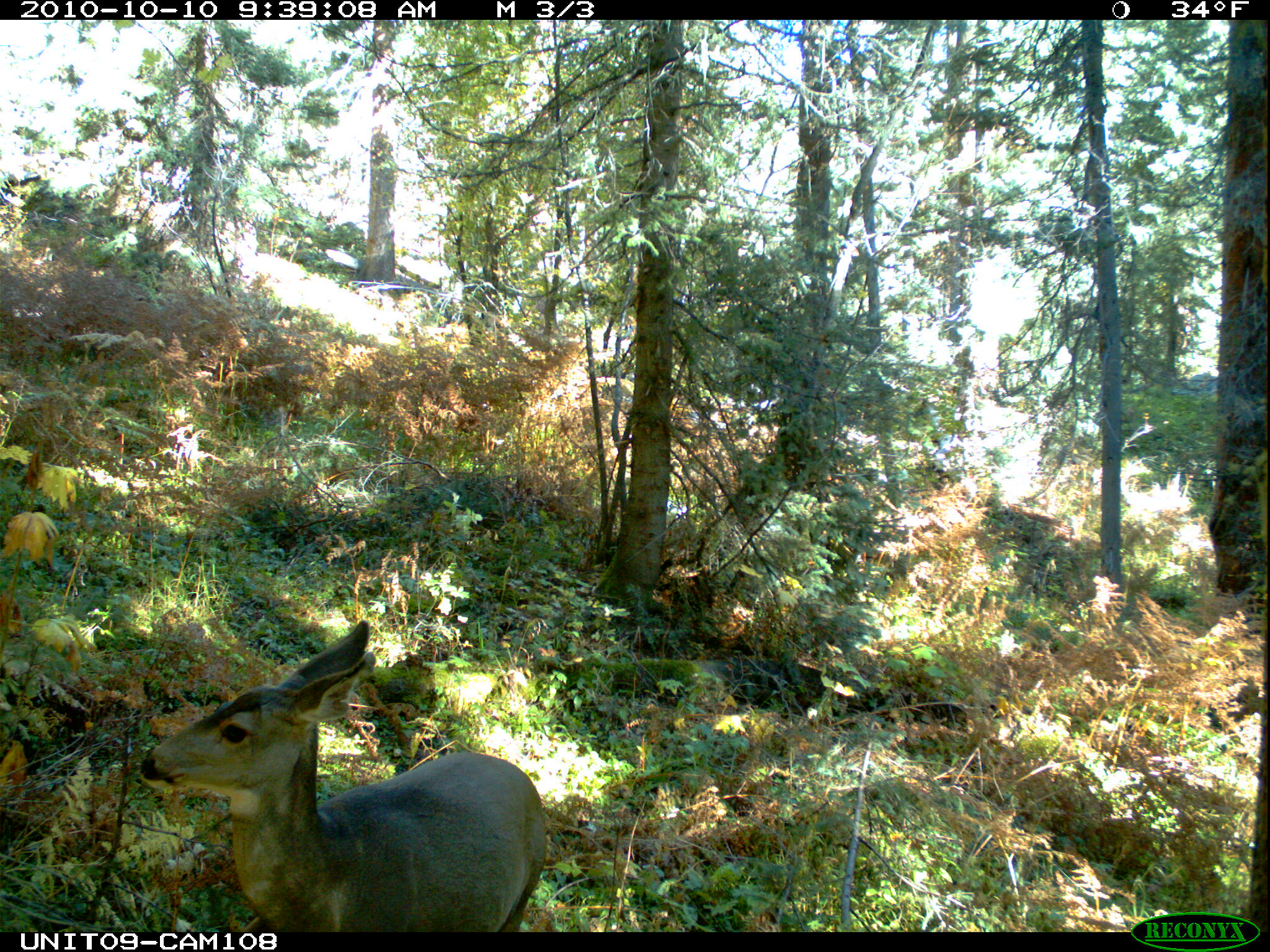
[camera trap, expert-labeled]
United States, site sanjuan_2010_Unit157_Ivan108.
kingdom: Animalia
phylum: Chordata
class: Mammalia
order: Artiodactyla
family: Cervidae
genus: Odocoileus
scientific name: Odocoileus hemionus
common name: mule deer